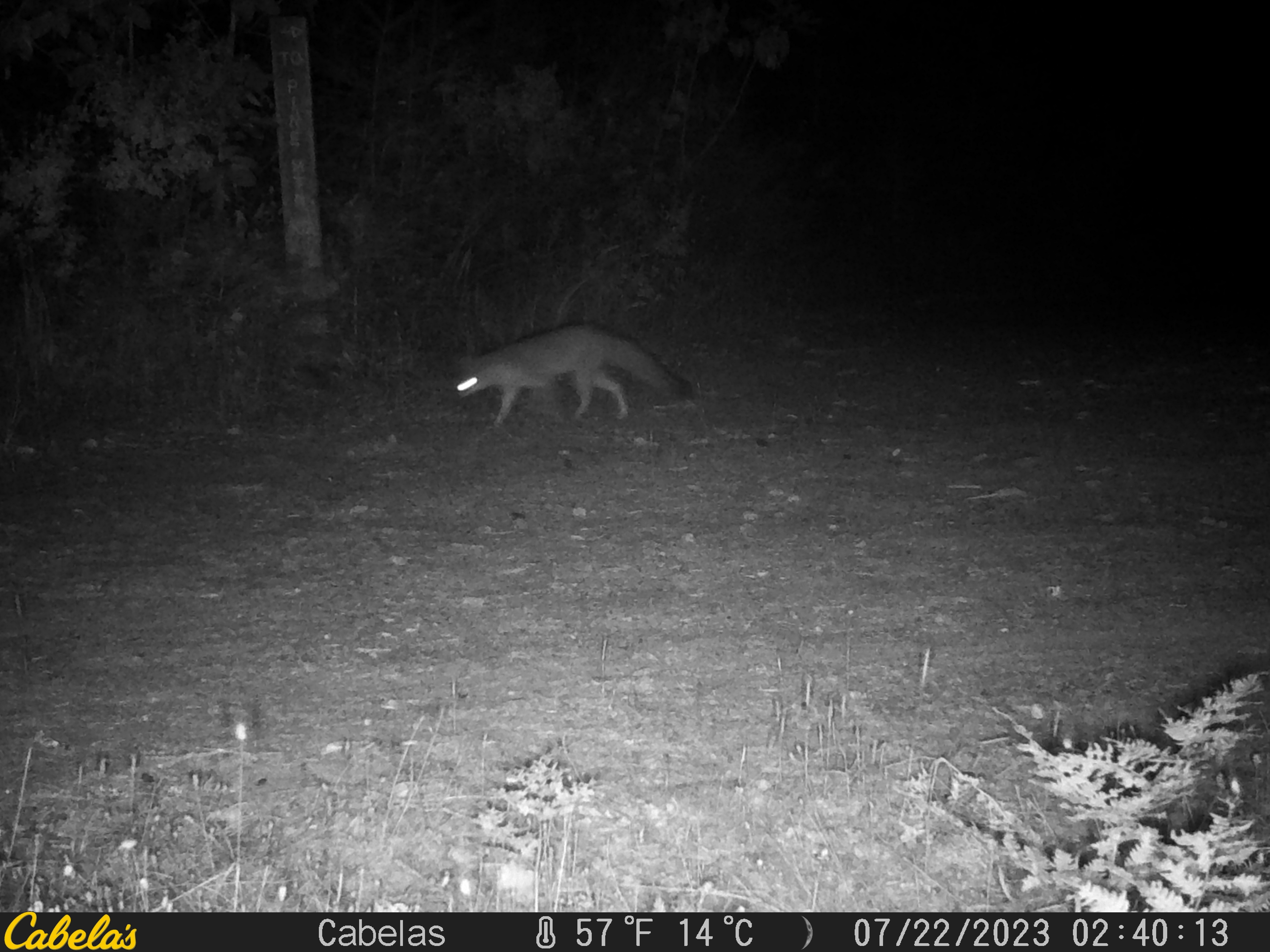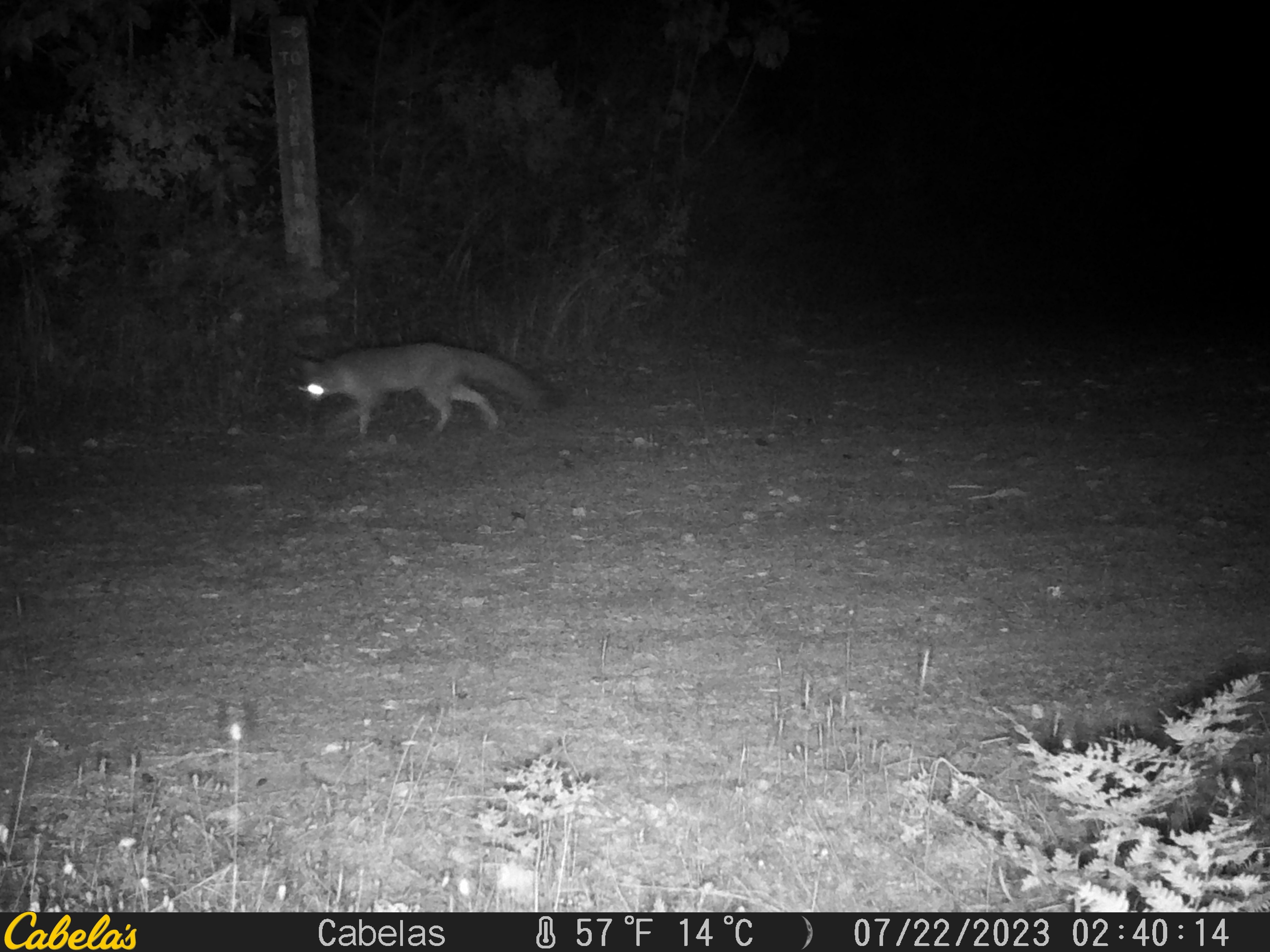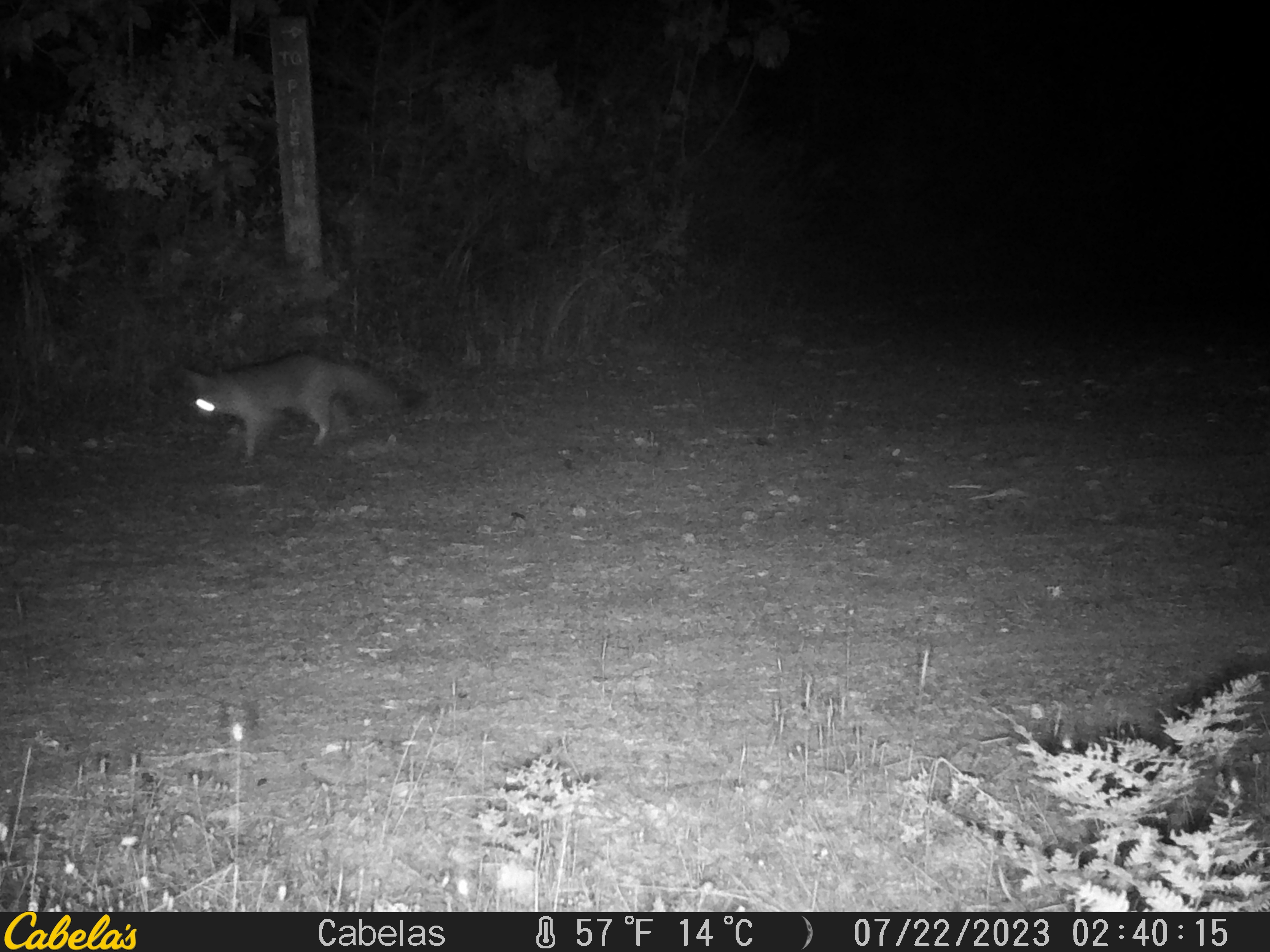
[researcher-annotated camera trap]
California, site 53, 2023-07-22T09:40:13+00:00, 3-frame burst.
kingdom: Animalia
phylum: Chordata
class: Mammalia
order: Carnivora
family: Canidae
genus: Urocyon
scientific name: Urocyon cinereoargenteus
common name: gray fox